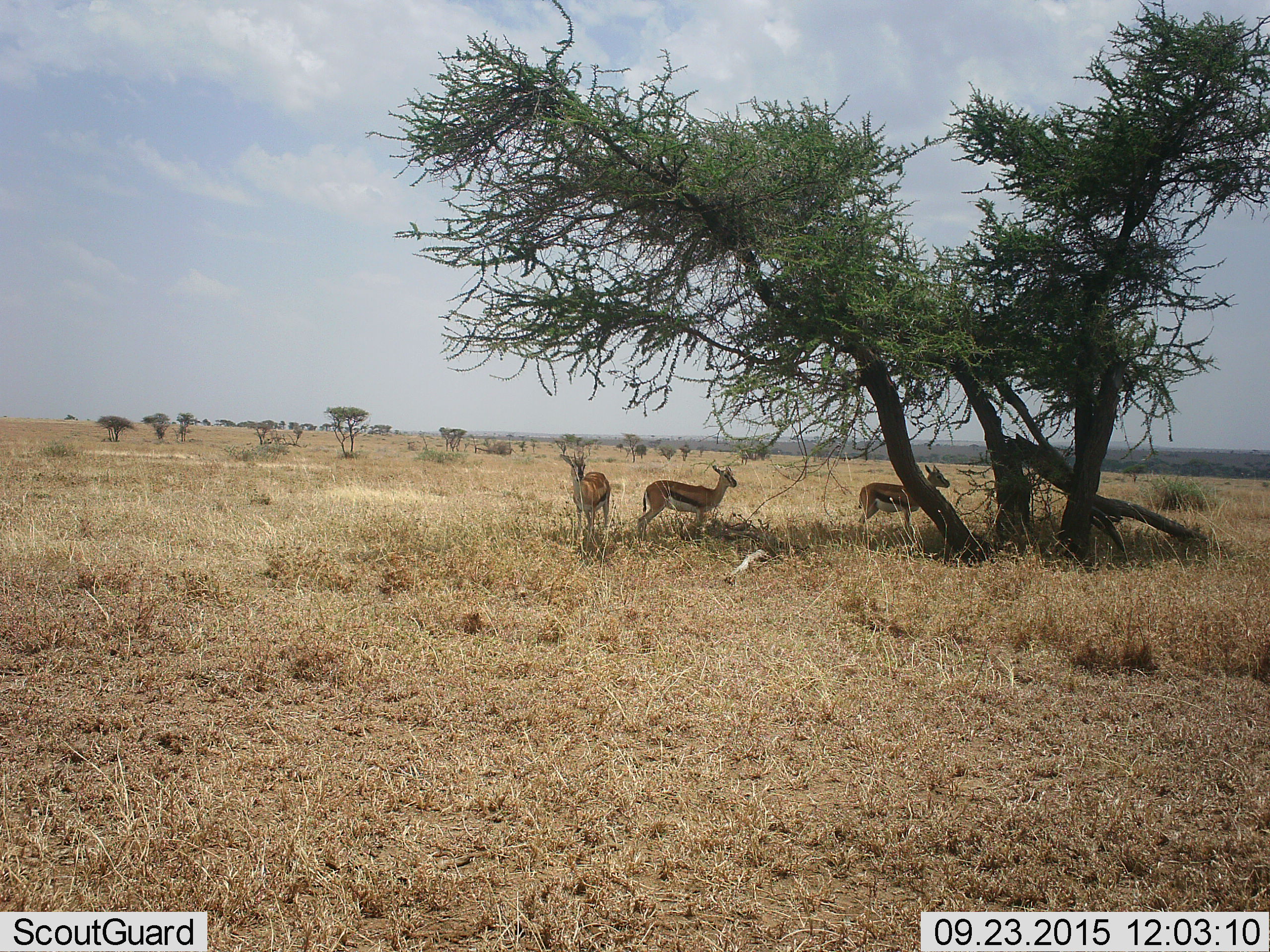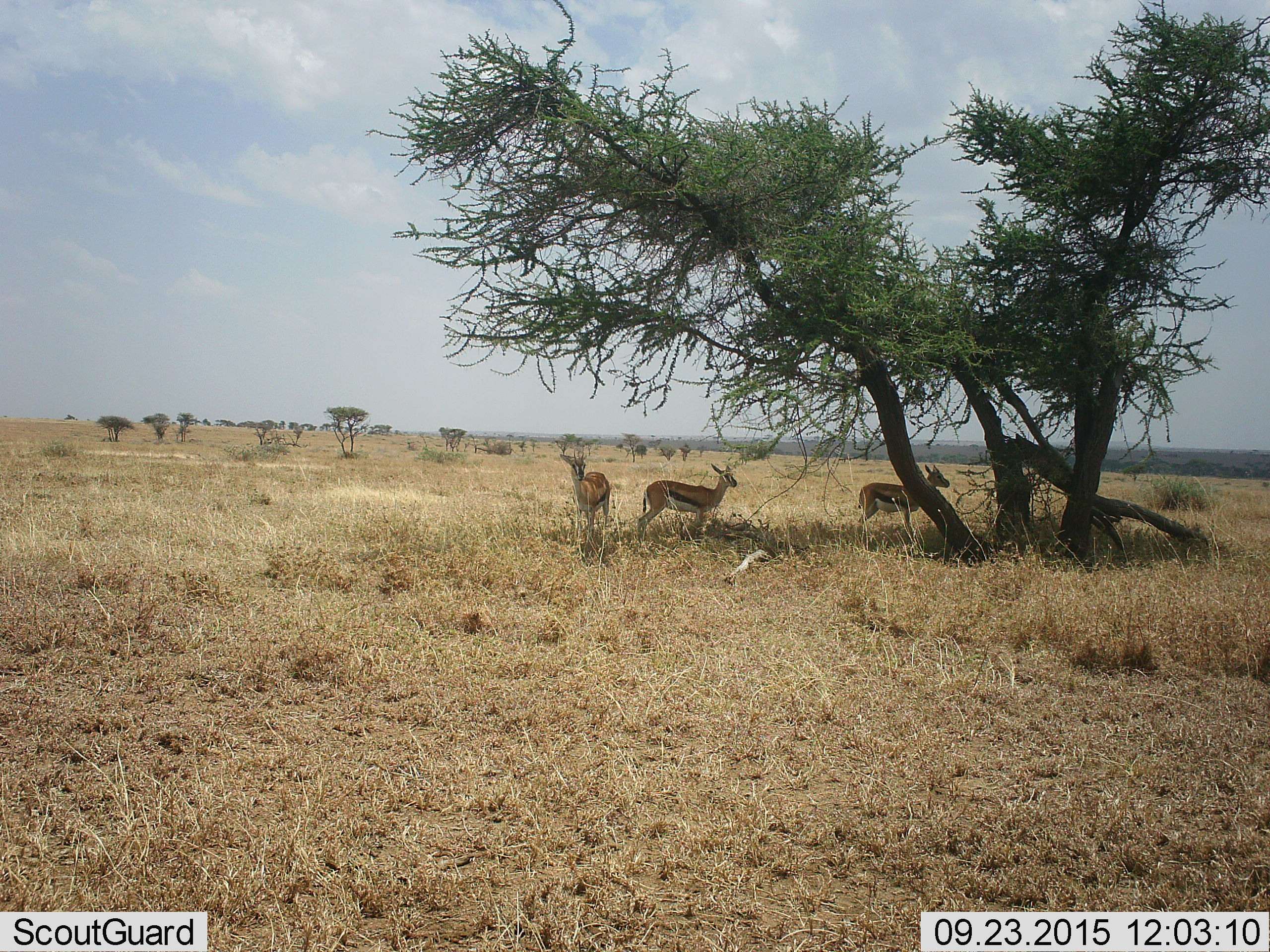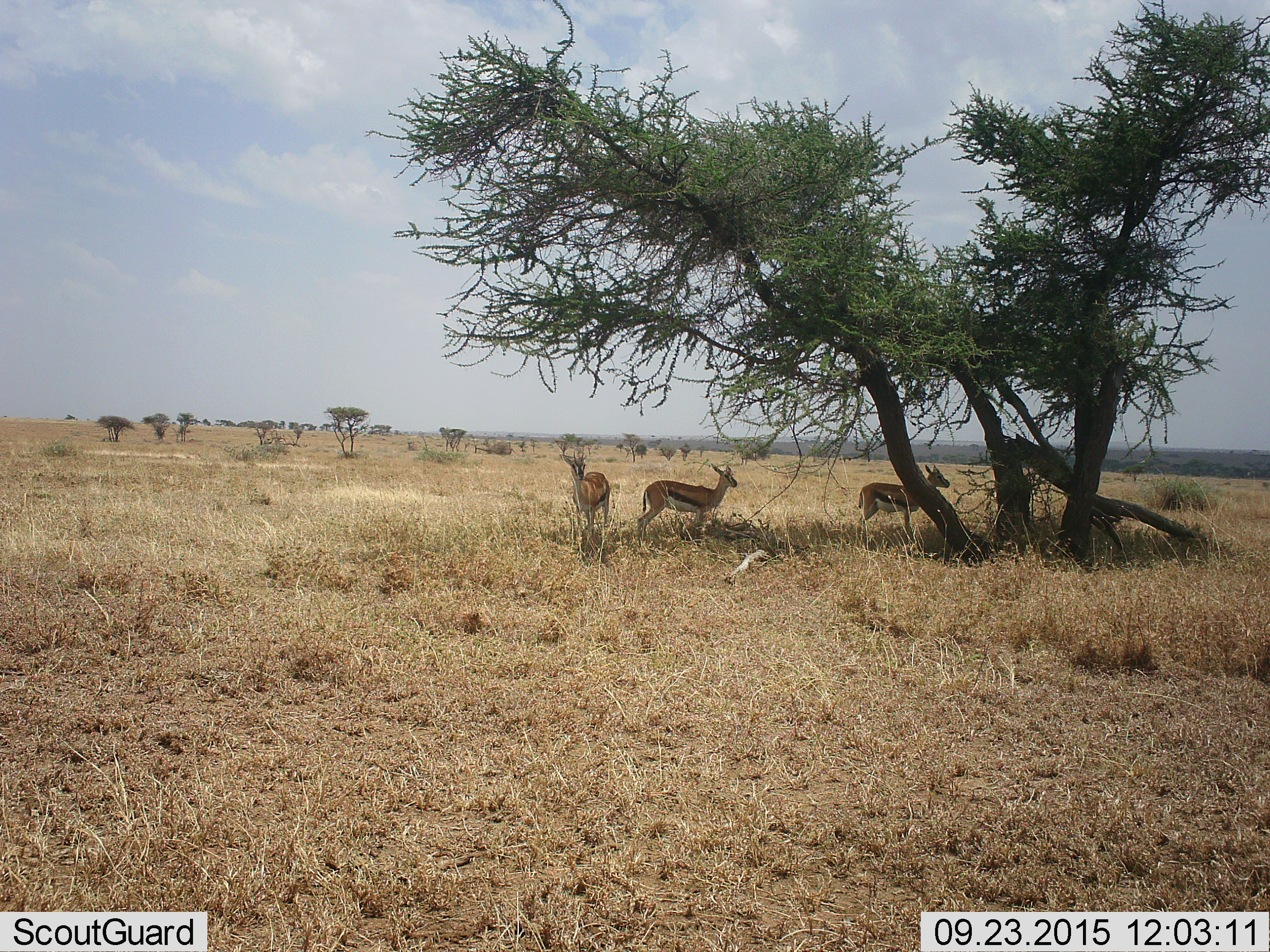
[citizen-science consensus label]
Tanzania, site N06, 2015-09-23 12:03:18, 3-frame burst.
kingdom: Animalia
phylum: Chordata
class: Mammalia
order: Artiodactyla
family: Bovidae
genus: Eudorcas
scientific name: Eudorcas thomsonii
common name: thomson's gazelle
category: gazellethomsons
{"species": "gazellethomsons (thomson's gazelle) (Eudorcas thomsonii)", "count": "3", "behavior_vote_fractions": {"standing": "100%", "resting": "0%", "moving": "0%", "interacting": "0%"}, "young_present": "0%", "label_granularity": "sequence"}